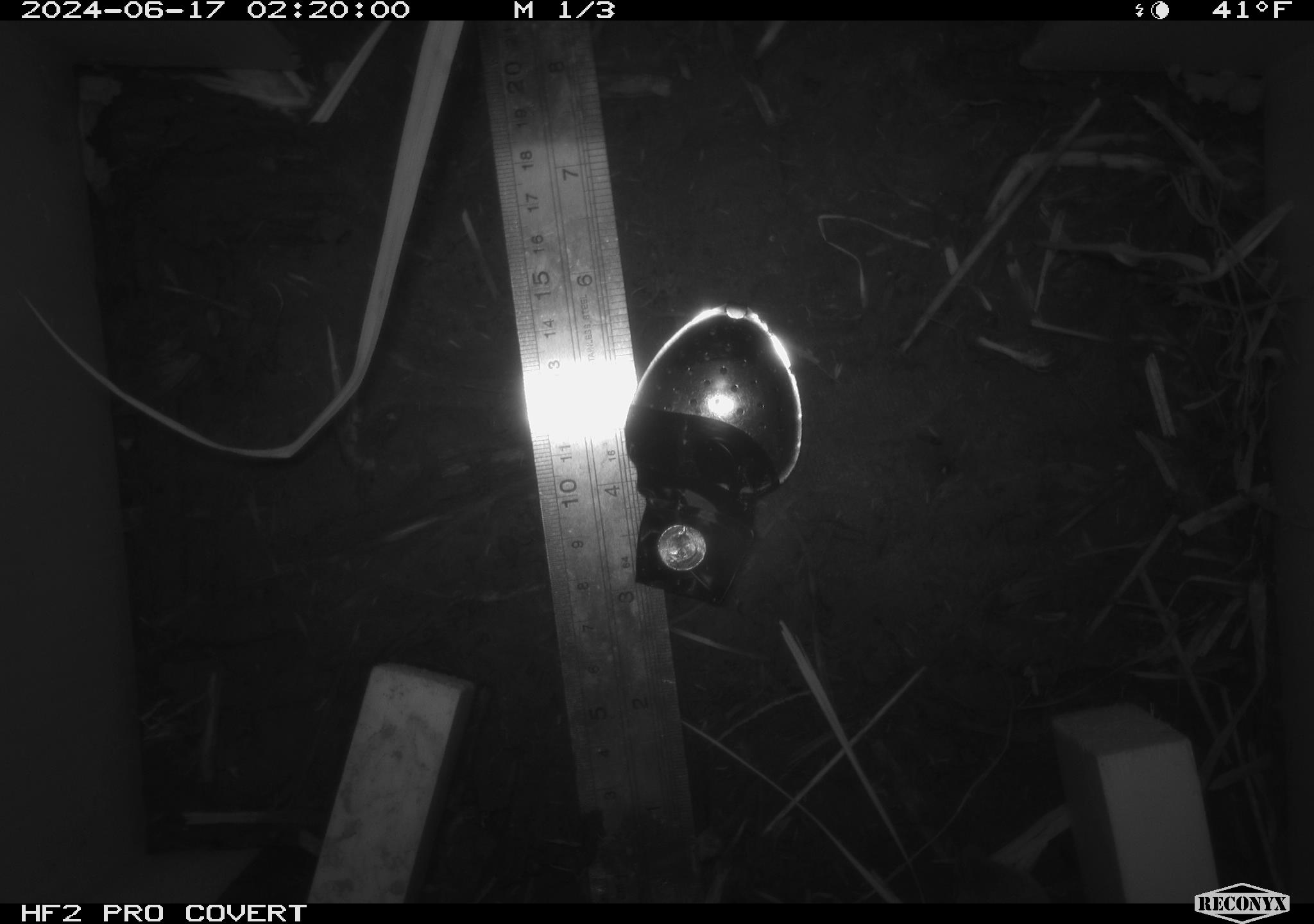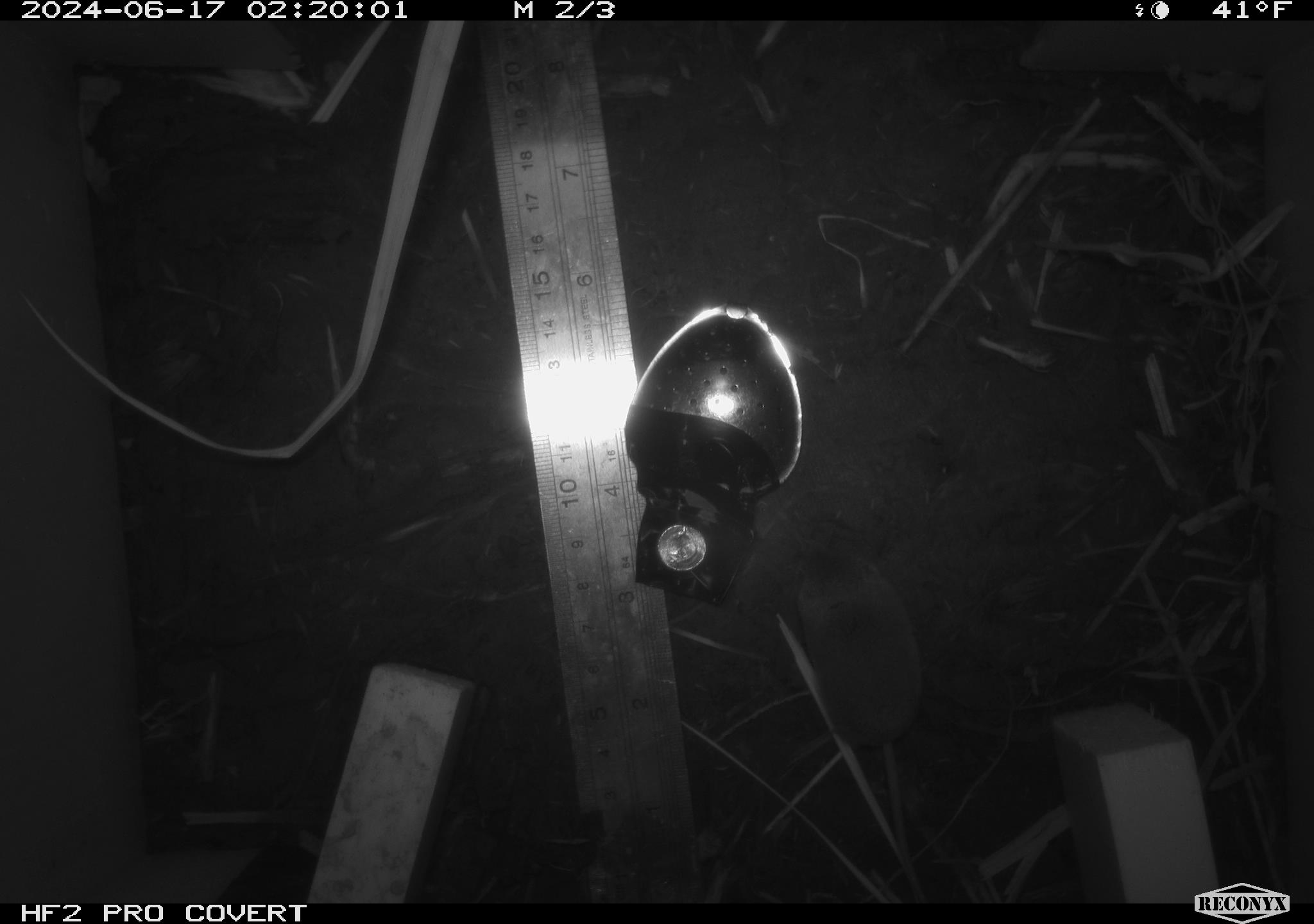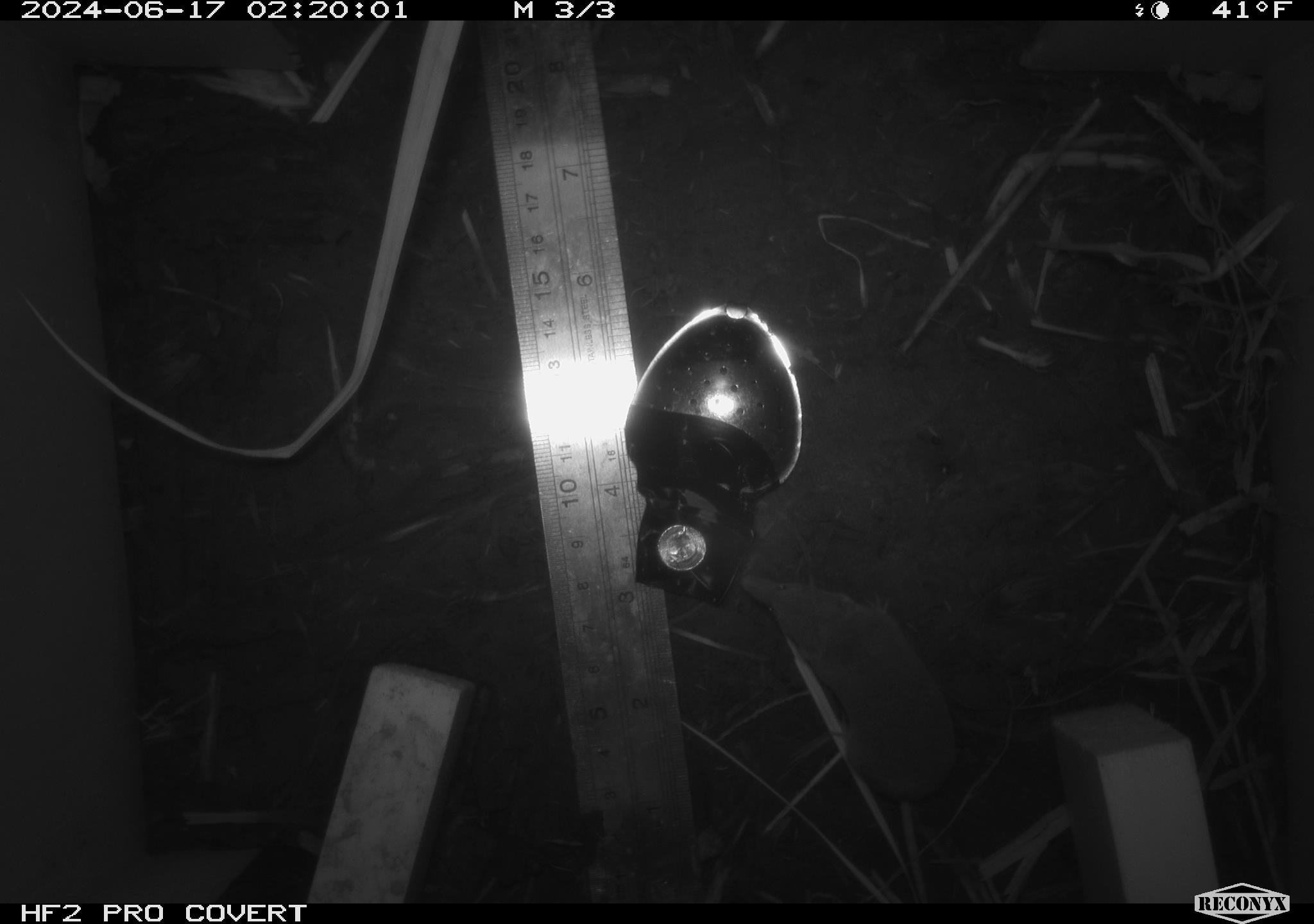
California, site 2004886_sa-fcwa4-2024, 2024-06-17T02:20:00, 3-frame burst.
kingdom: Animalia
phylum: Chordata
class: Mammalia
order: Eulipotyphla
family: Soricidae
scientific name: Soricidae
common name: shrews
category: soricidae family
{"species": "soricidae family (shrews) (Soricidae)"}